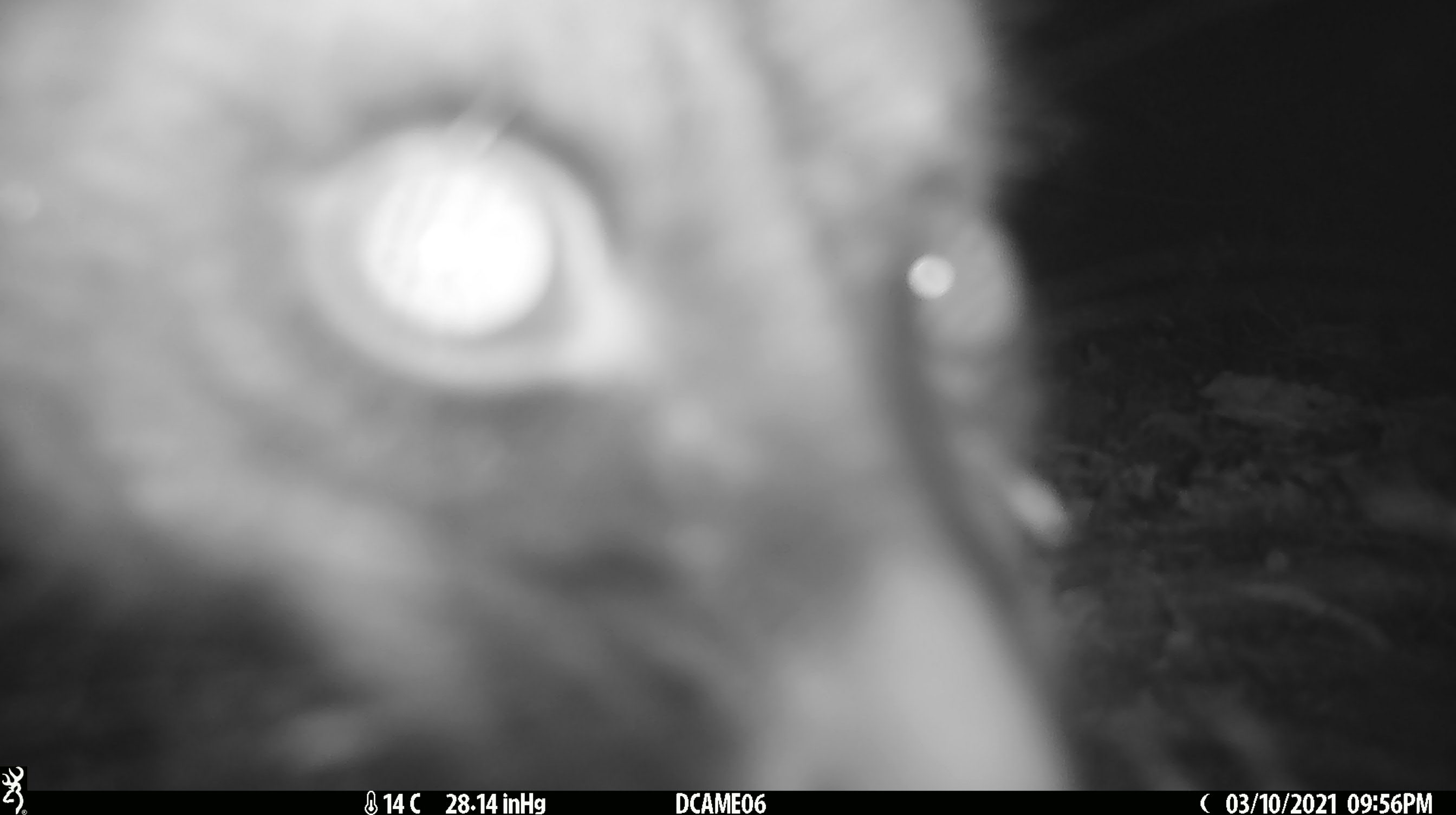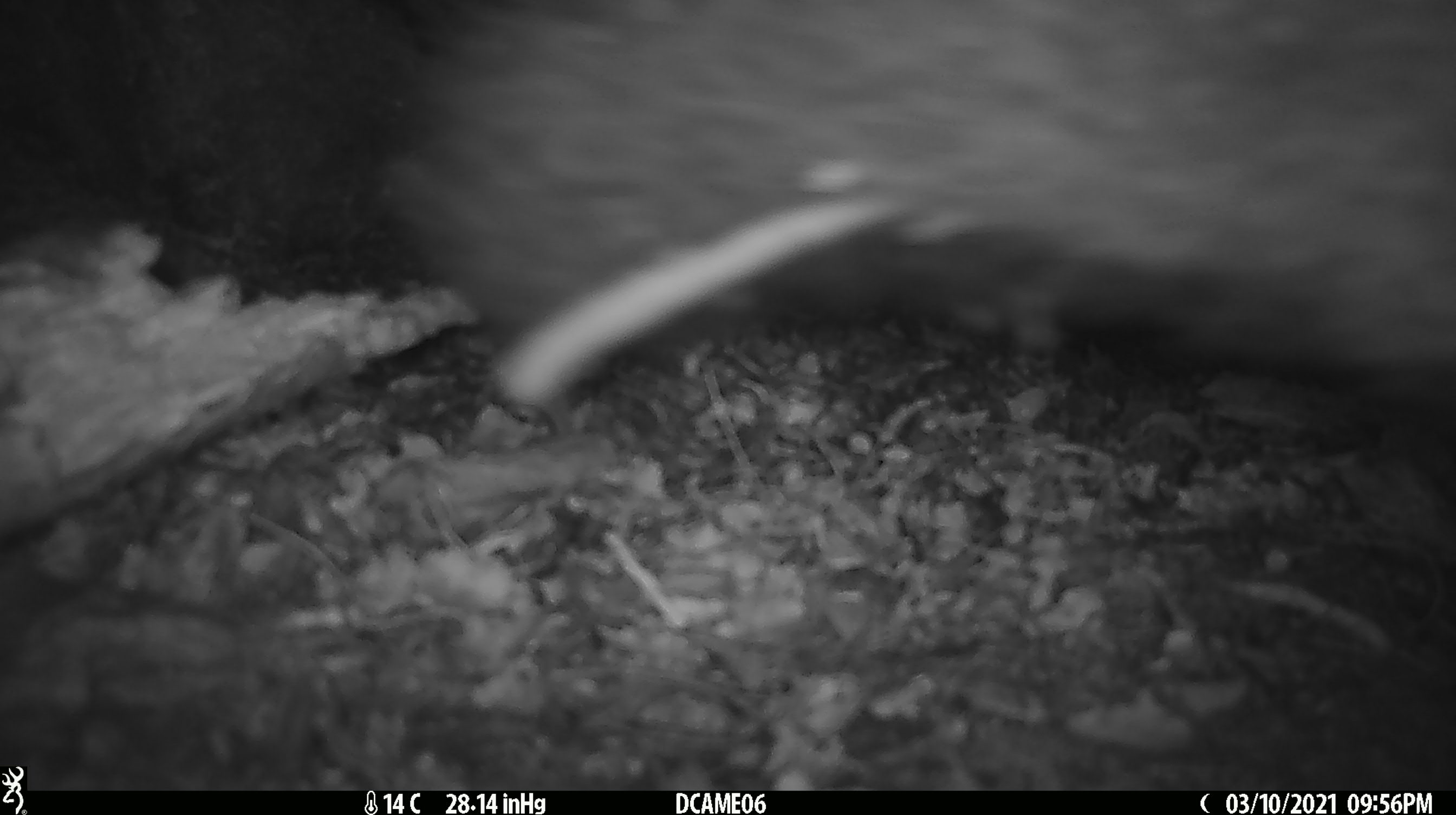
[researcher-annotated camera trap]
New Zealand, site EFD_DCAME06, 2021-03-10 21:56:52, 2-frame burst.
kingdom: Animalia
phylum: Chordata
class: Mammalia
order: Diprotodontia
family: Phalangeridae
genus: Trichosurus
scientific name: Trichosurus vulpecula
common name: common brushtail possum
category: possum